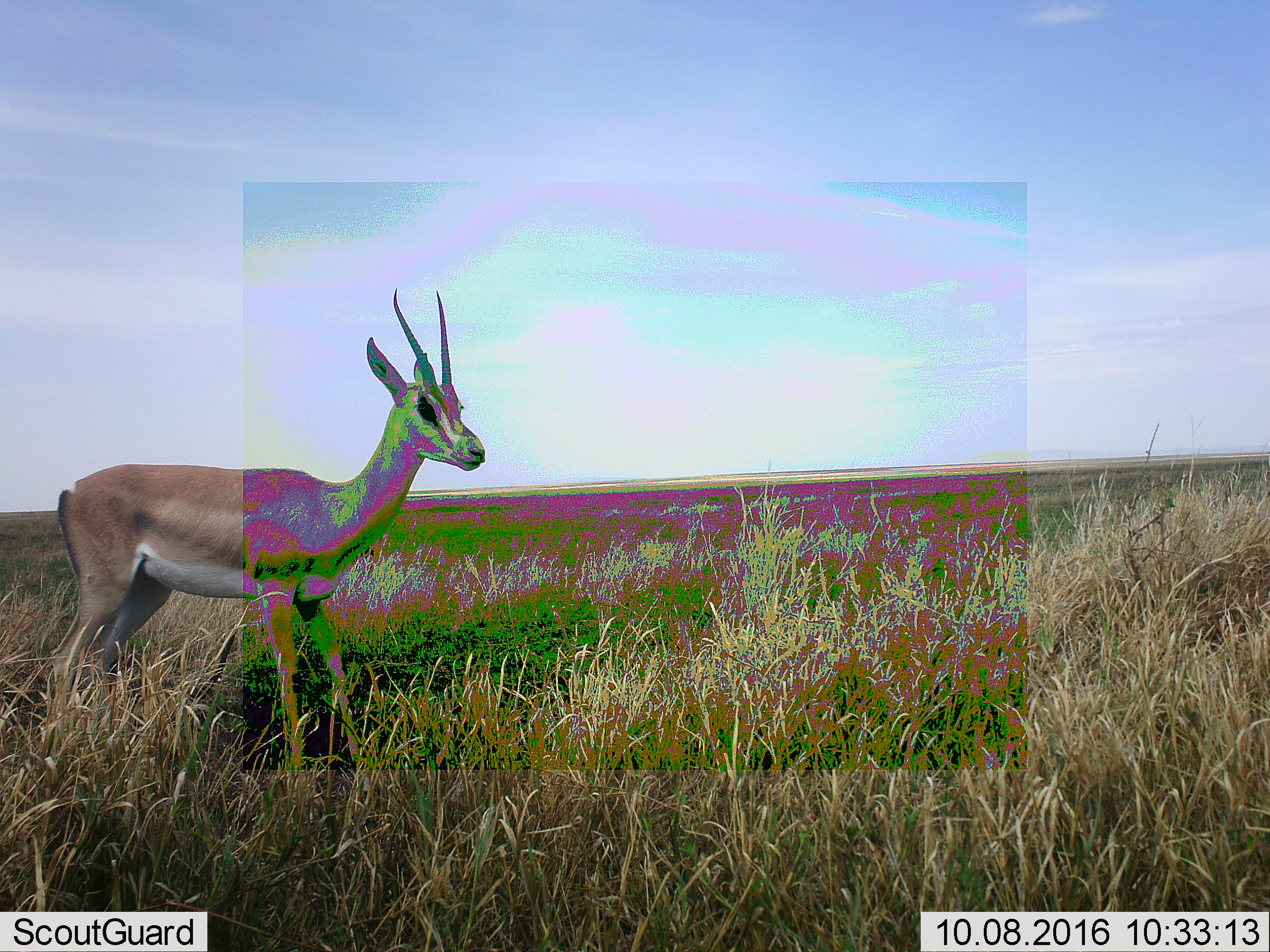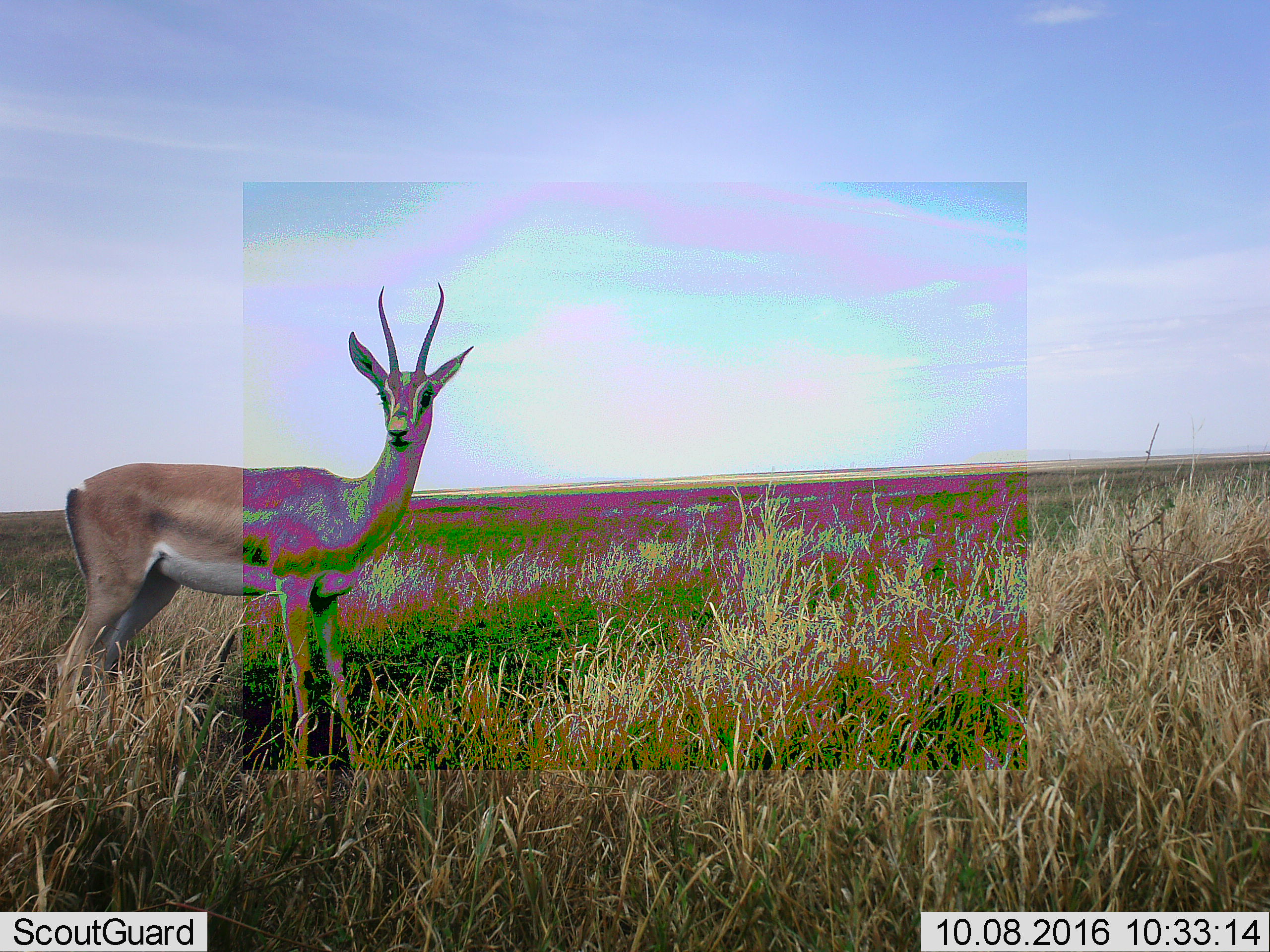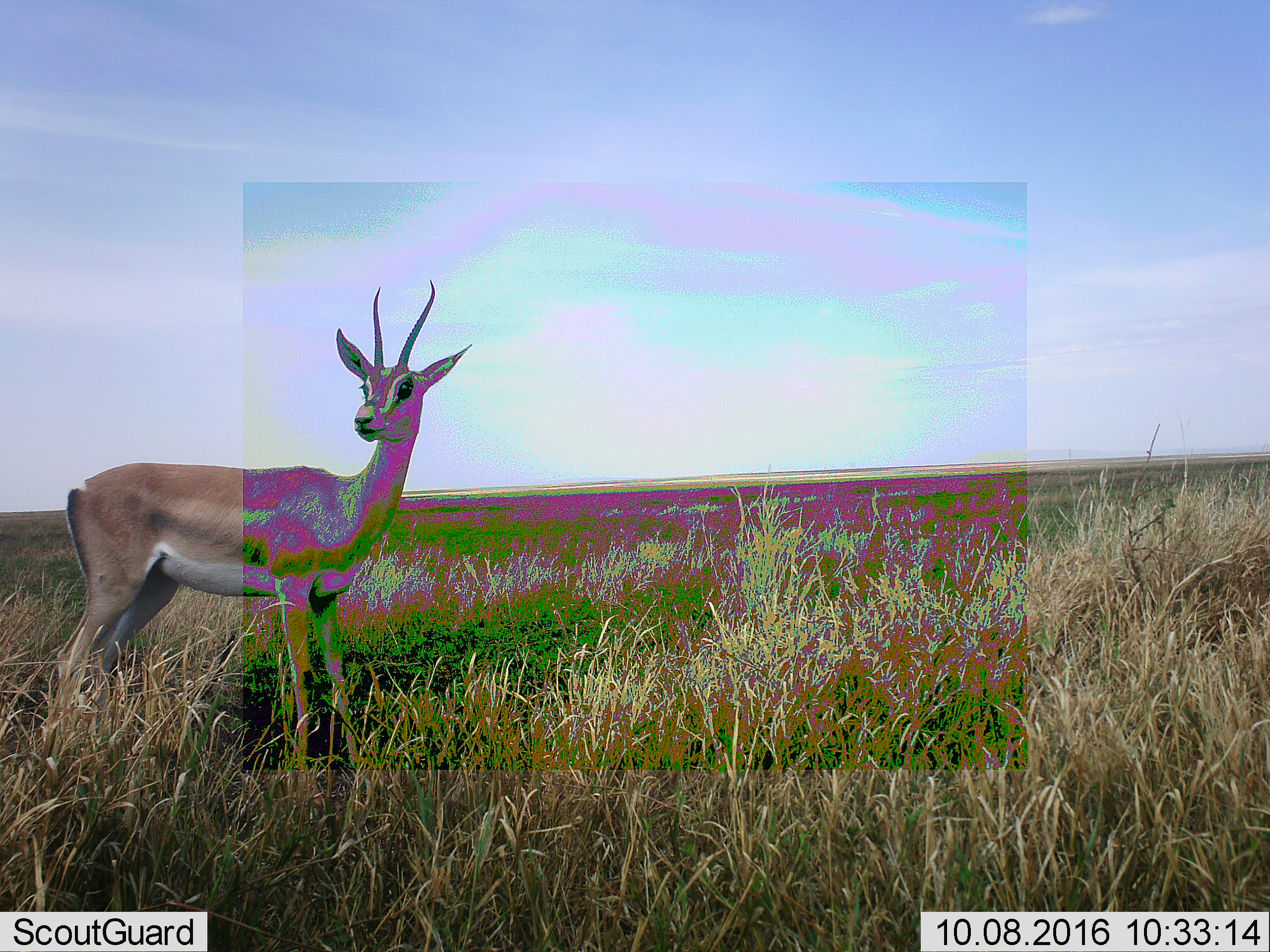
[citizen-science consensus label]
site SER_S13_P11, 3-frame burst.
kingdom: Animalia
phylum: Chordata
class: Mammalia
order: Artiodactyla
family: Bovidae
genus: Nanger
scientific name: Nanger granti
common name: grant's gazelle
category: gazellegrants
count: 1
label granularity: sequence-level